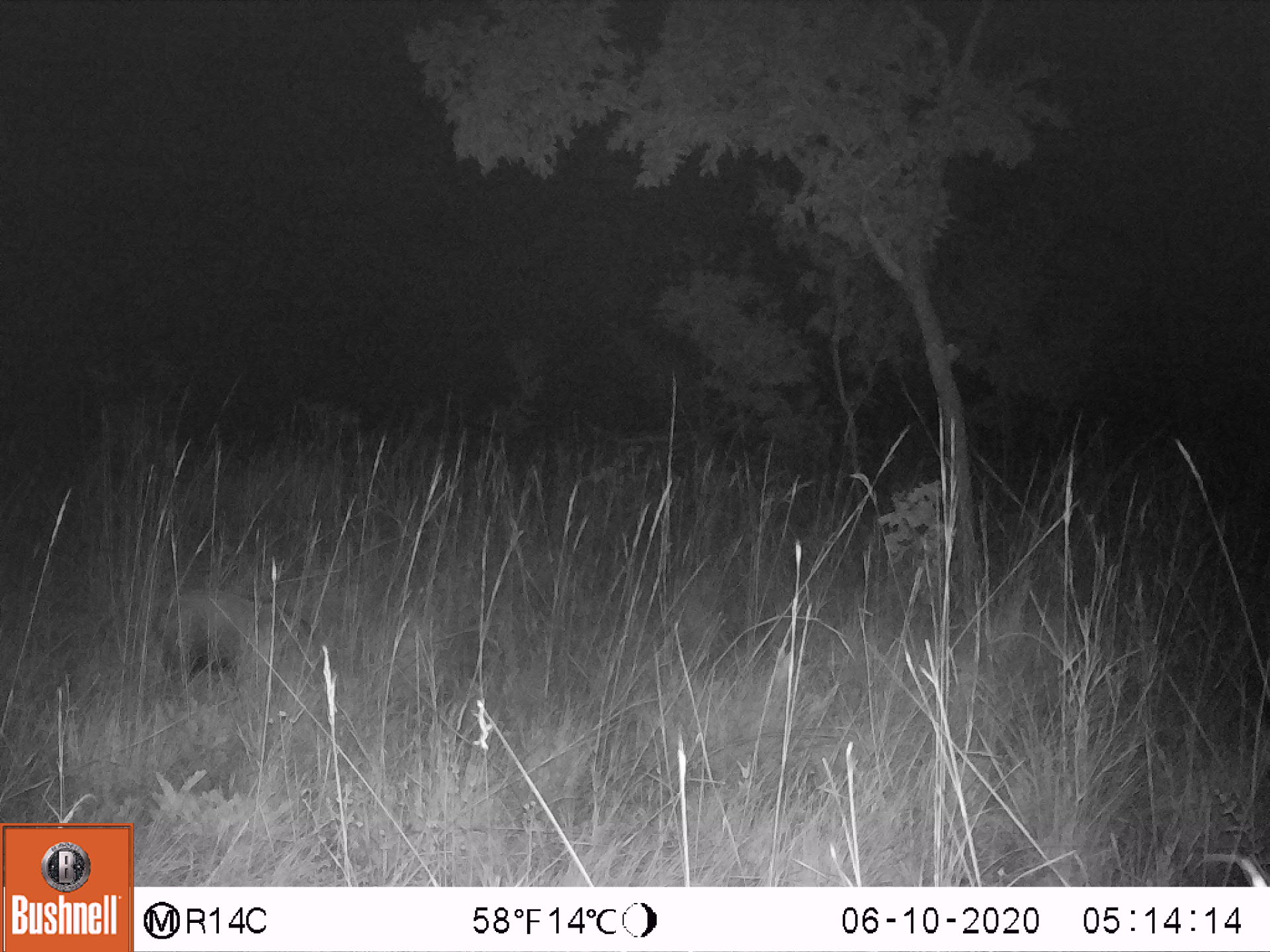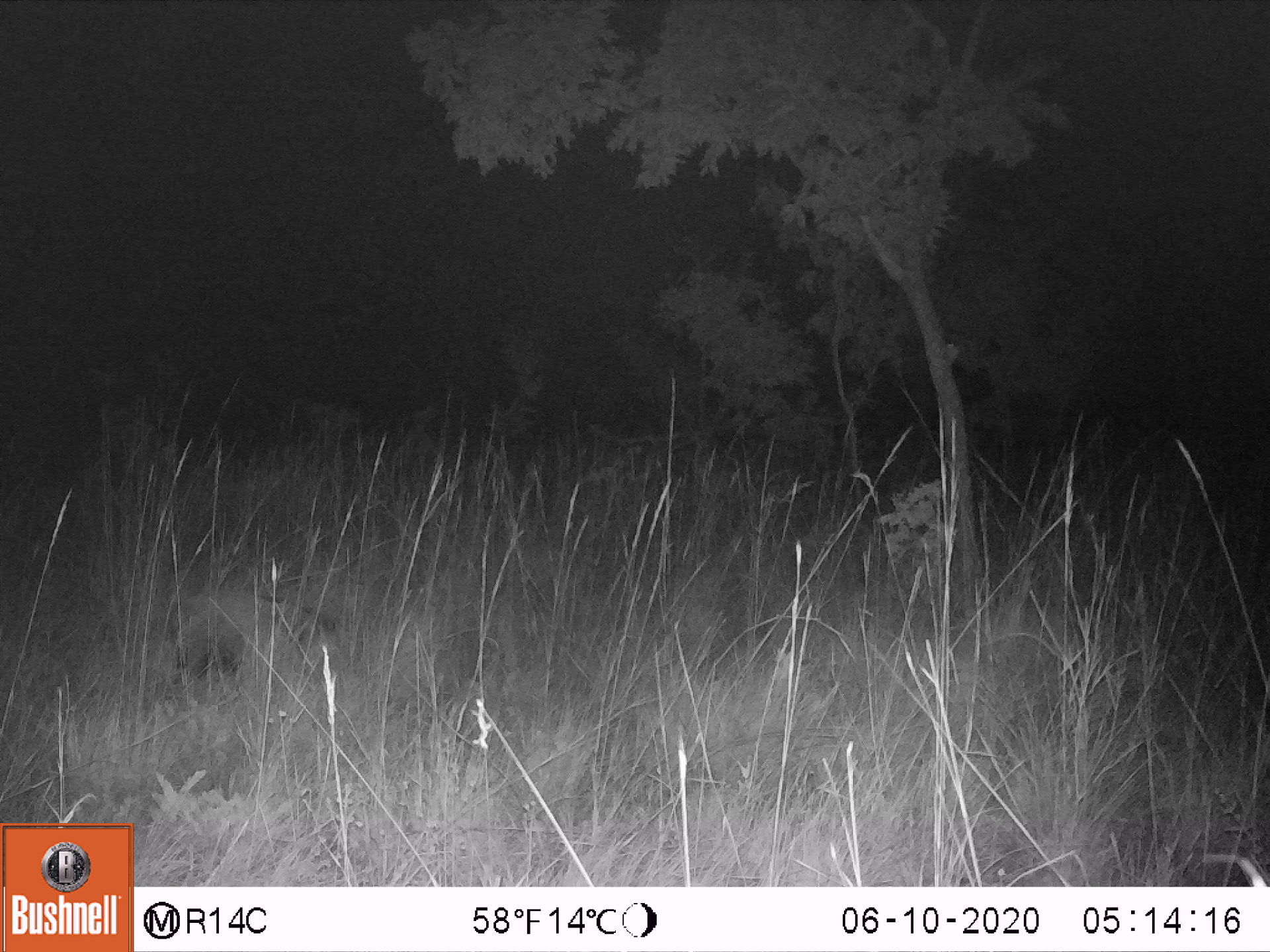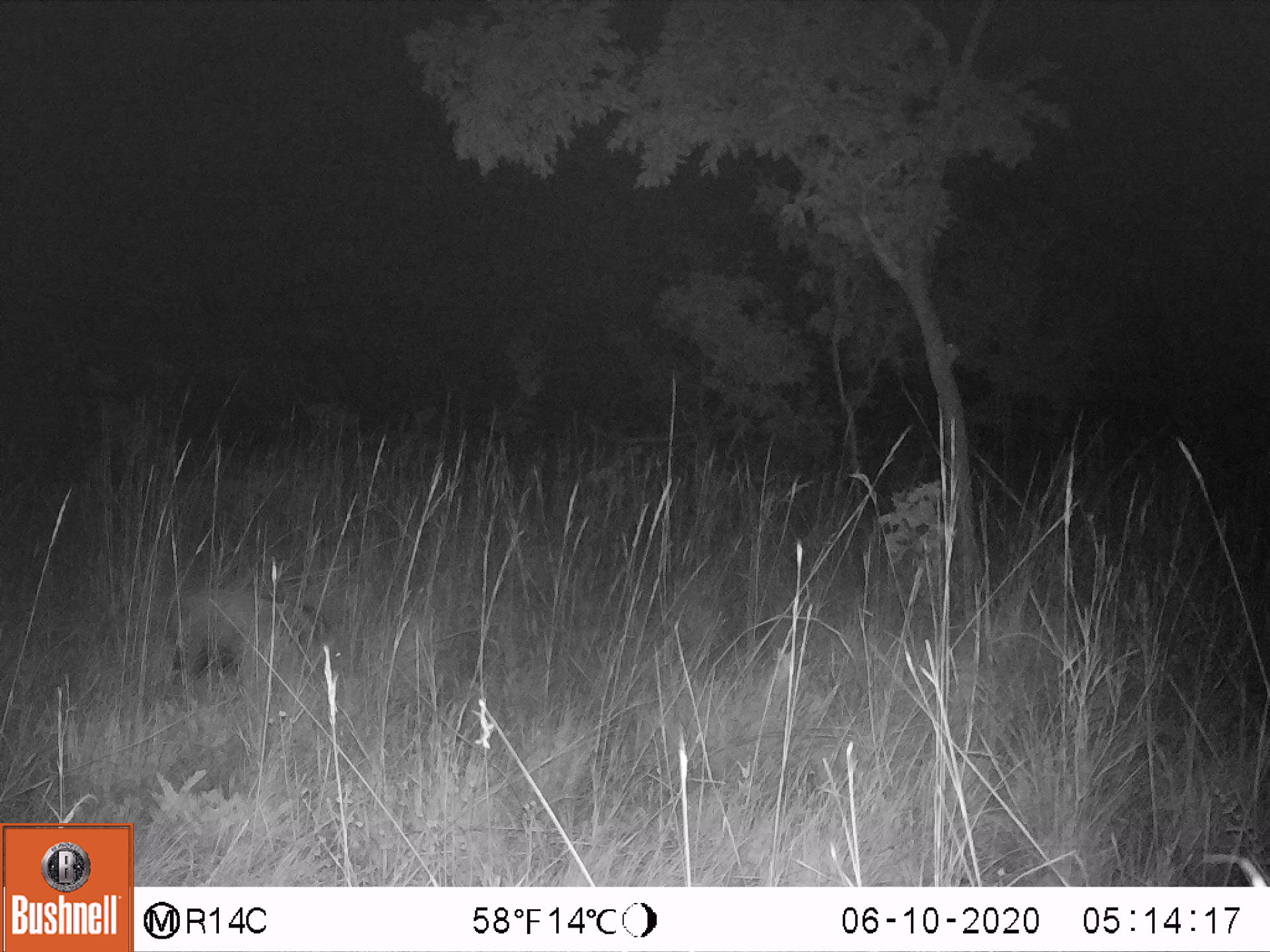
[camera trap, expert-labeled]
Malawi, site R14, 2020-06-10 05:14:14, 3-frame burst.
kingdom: Animalia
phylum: Chordata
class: Mammalia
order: Artiodactyla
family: Suidae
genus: Potamochoerus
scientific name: Potamochoerus larvatus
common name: bushpig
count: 1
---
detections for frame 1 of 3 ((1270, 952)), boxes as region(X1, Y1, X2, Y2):
bushpig: region(146, 591, 320, 686)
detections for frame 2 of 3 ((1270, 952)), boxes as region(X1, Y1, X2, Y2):
bushpig: region(166, 590, 337, 691)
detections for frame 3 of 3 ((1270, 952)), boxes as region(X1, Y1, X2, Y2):
bushpig: region(164, 585, 340, 691)